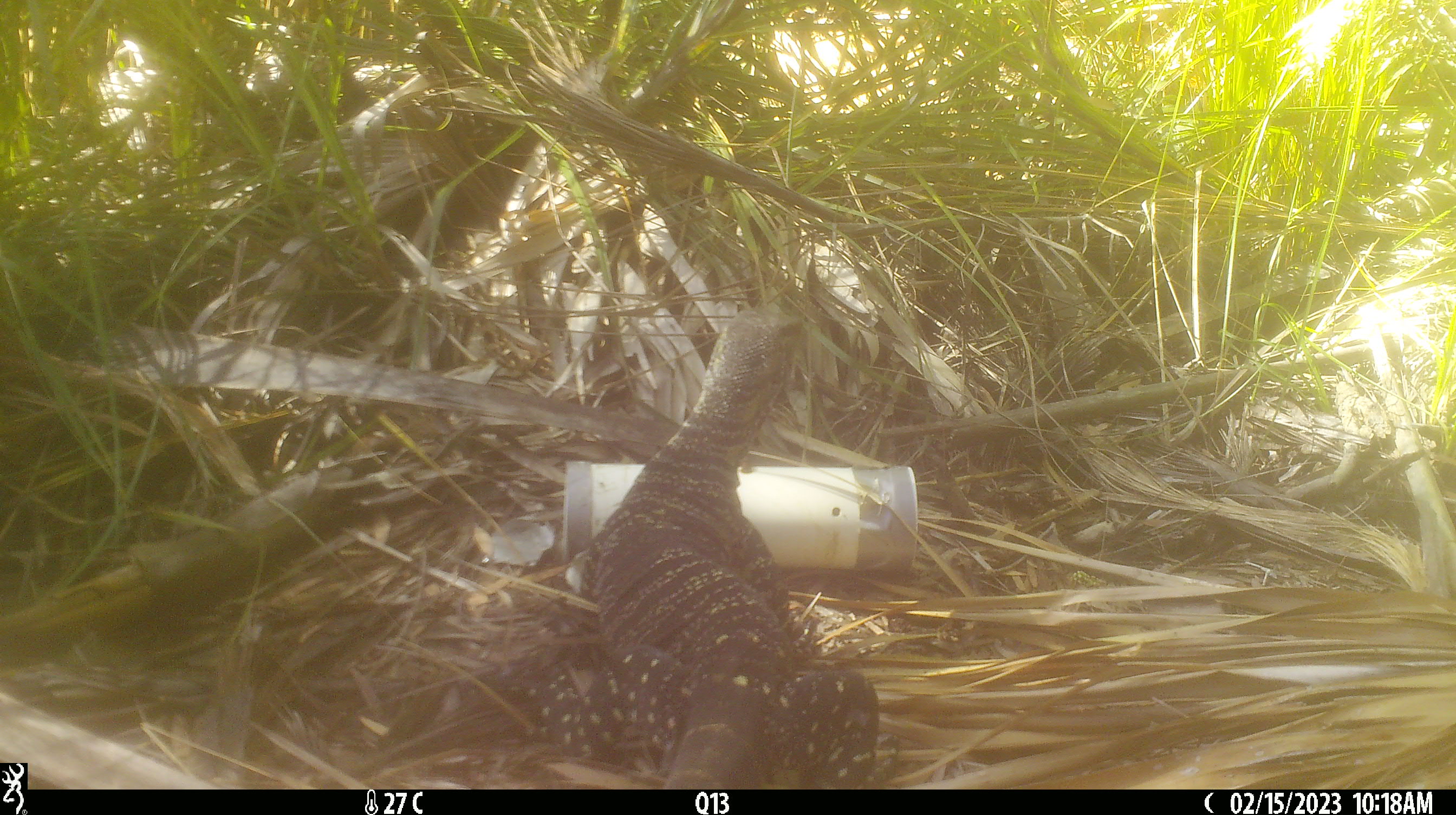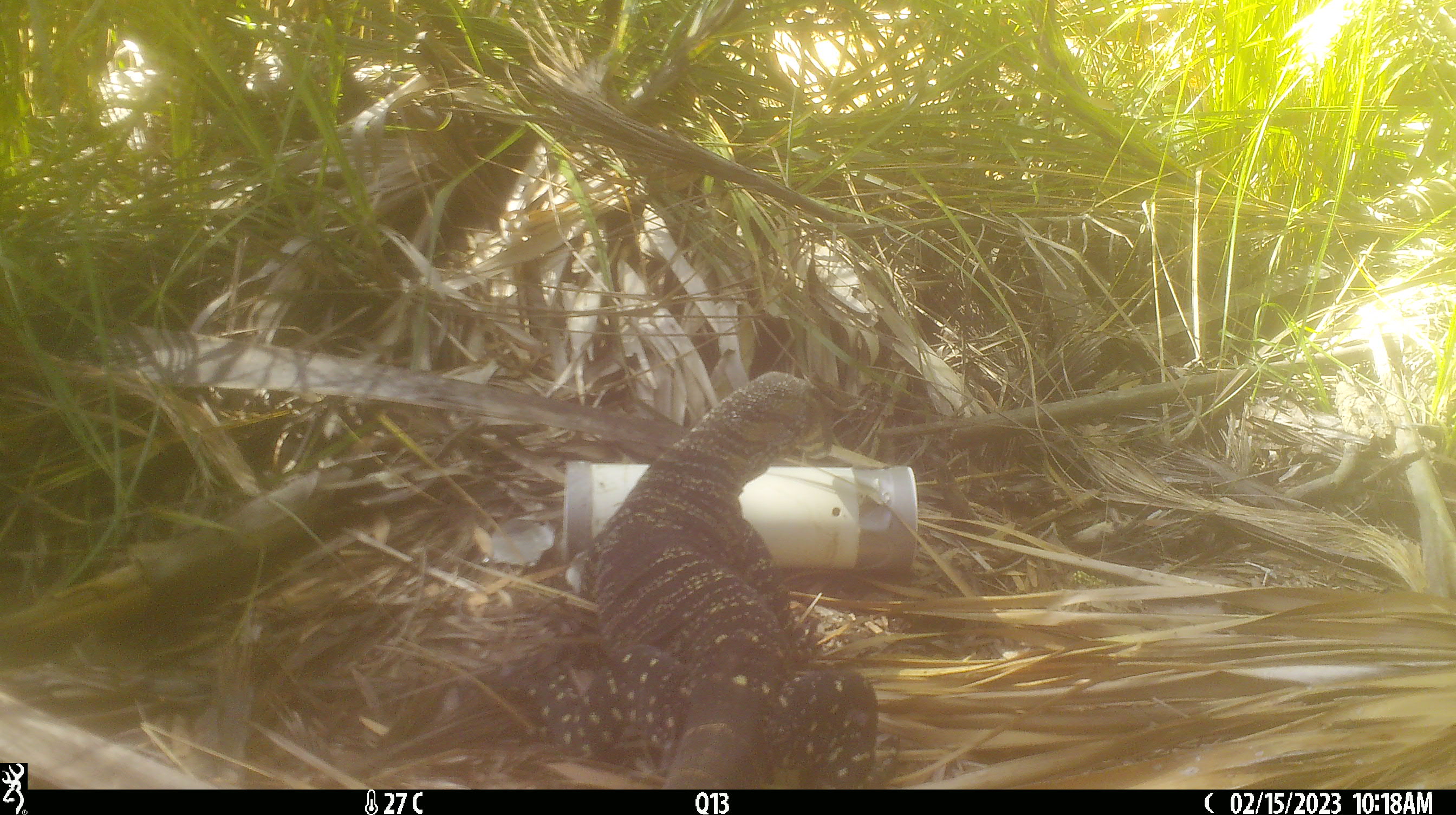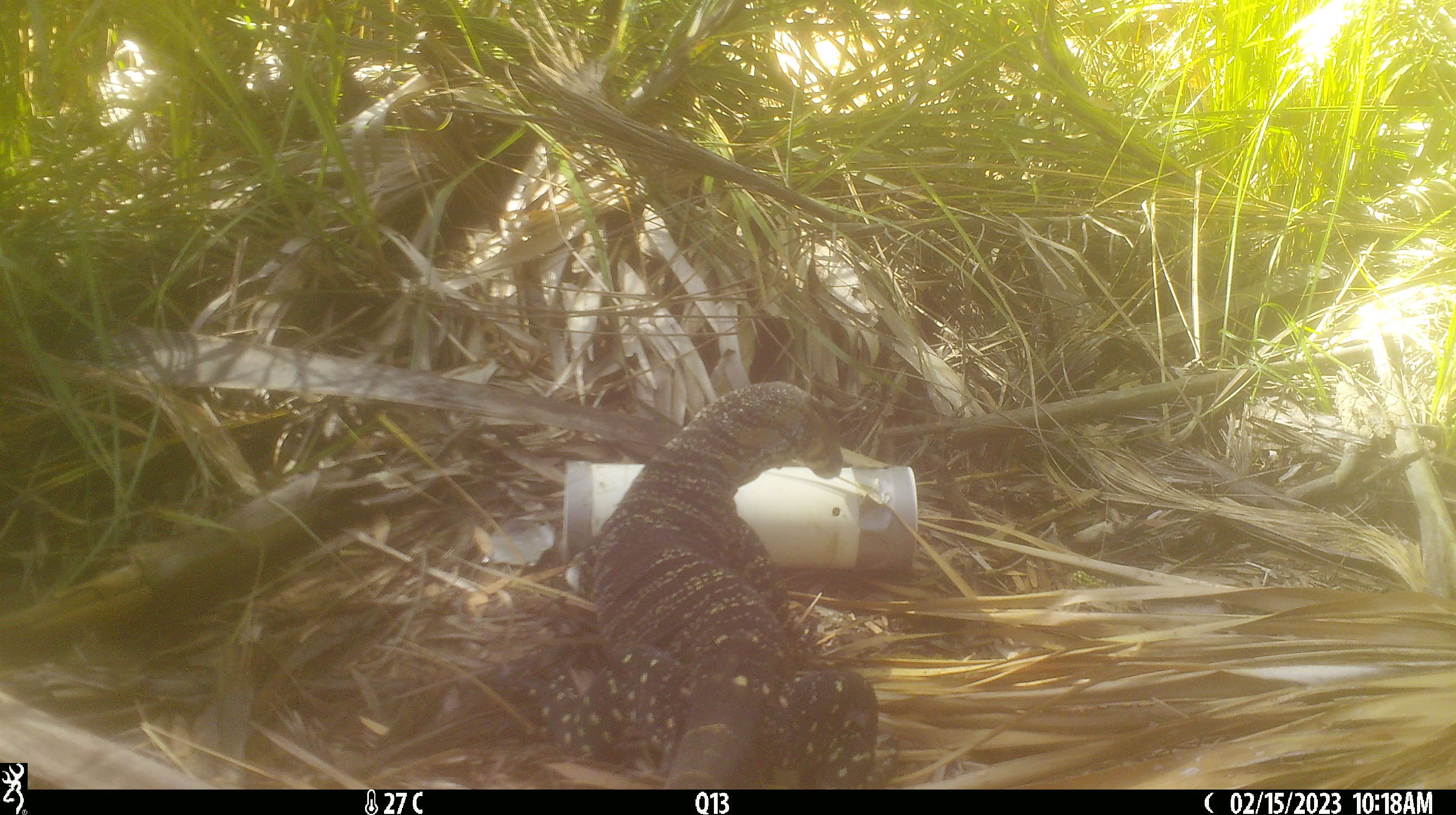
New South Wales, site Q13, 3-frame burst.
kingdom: Animalia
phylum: Chordata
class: Reptilia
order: Squamata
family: Varanidae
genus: Varanus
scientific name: Varanus varius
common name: lace monitor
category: goanna